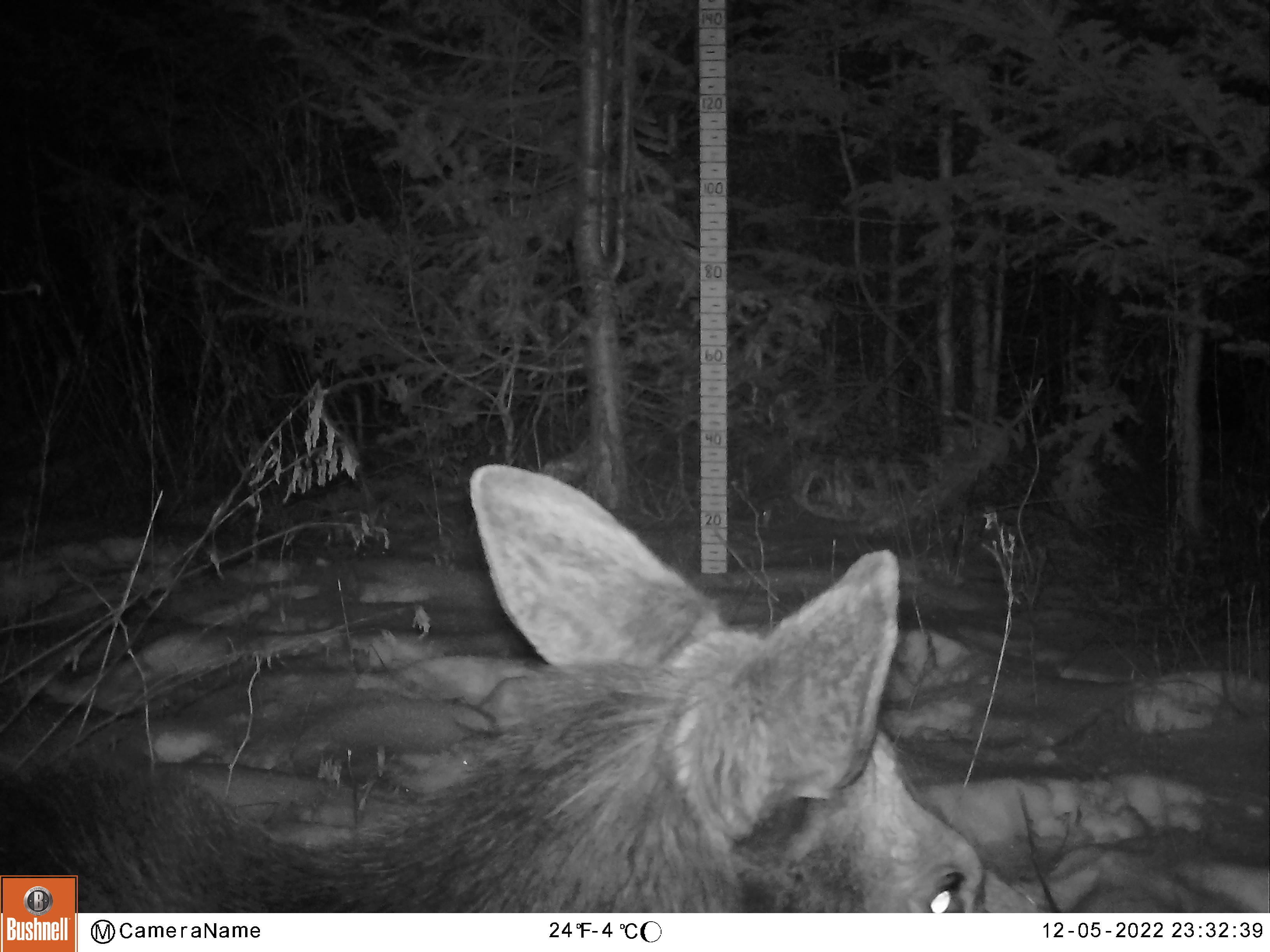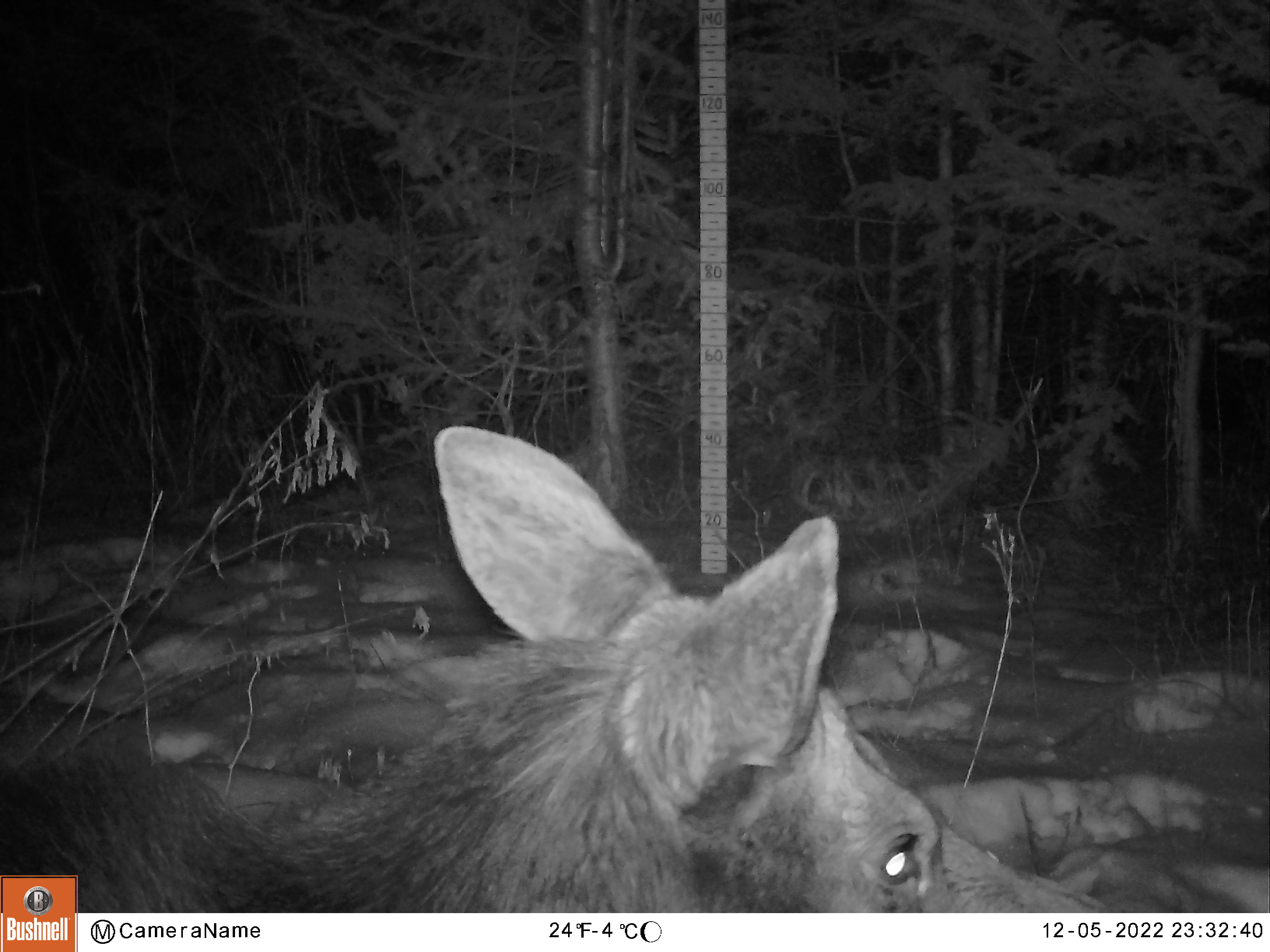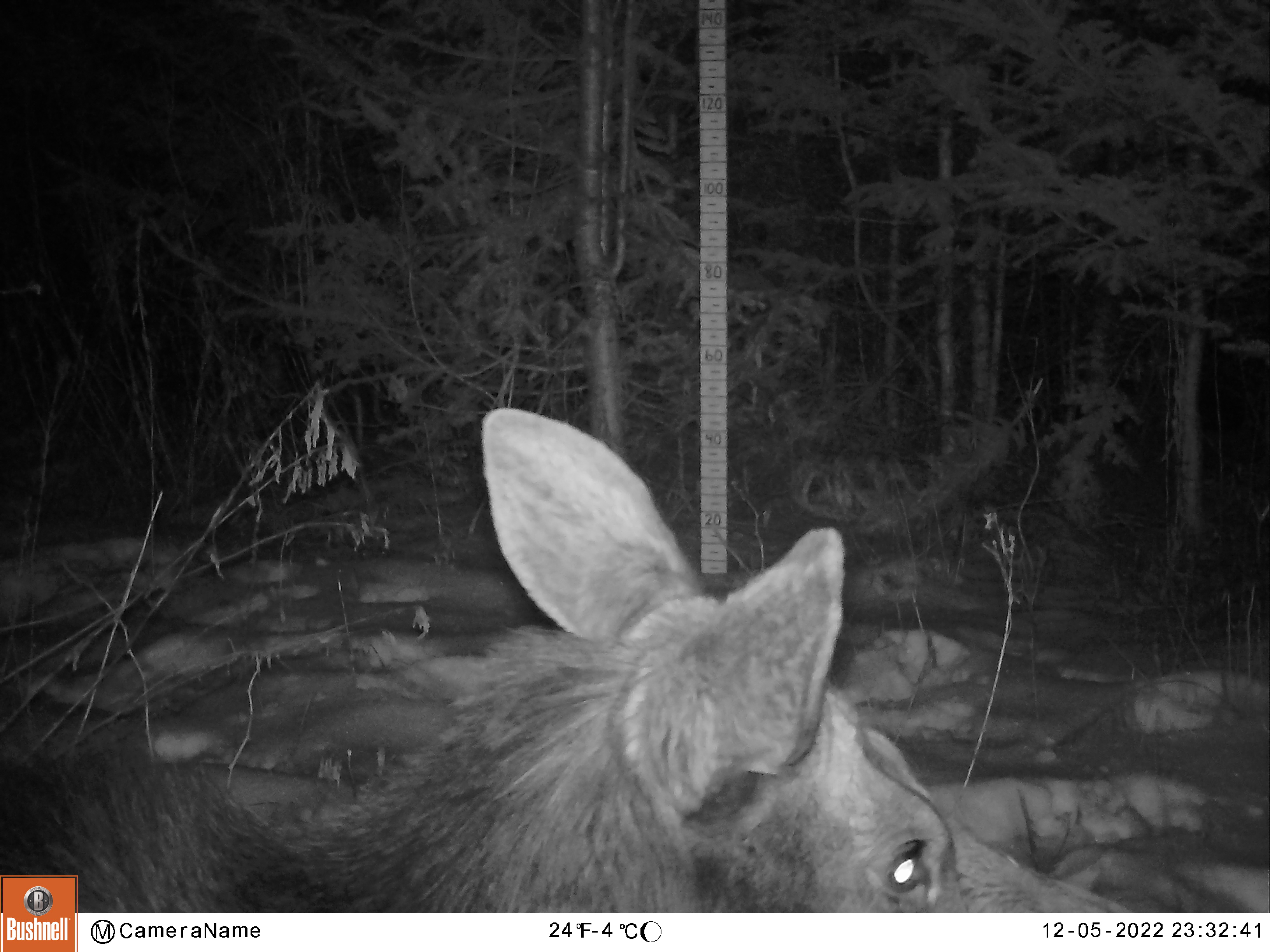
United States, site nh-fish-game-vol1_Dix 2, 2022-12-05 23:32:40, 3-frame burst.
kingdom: Animalia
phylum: Chordata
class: Mammalia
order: Artiodactyla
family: Cervidae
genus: Alces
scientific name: Alces alces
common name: moose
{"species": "moose (Alces alces)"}